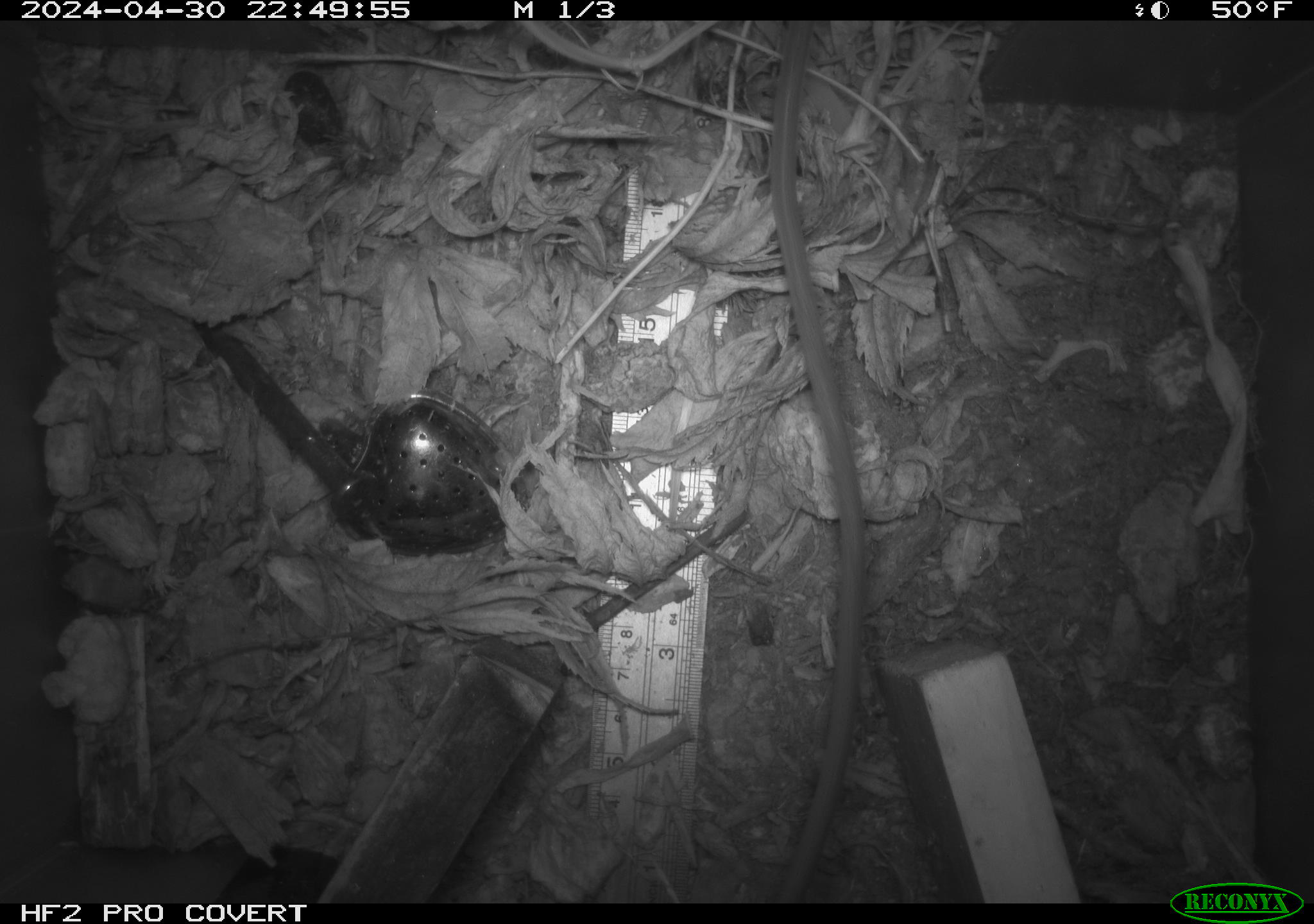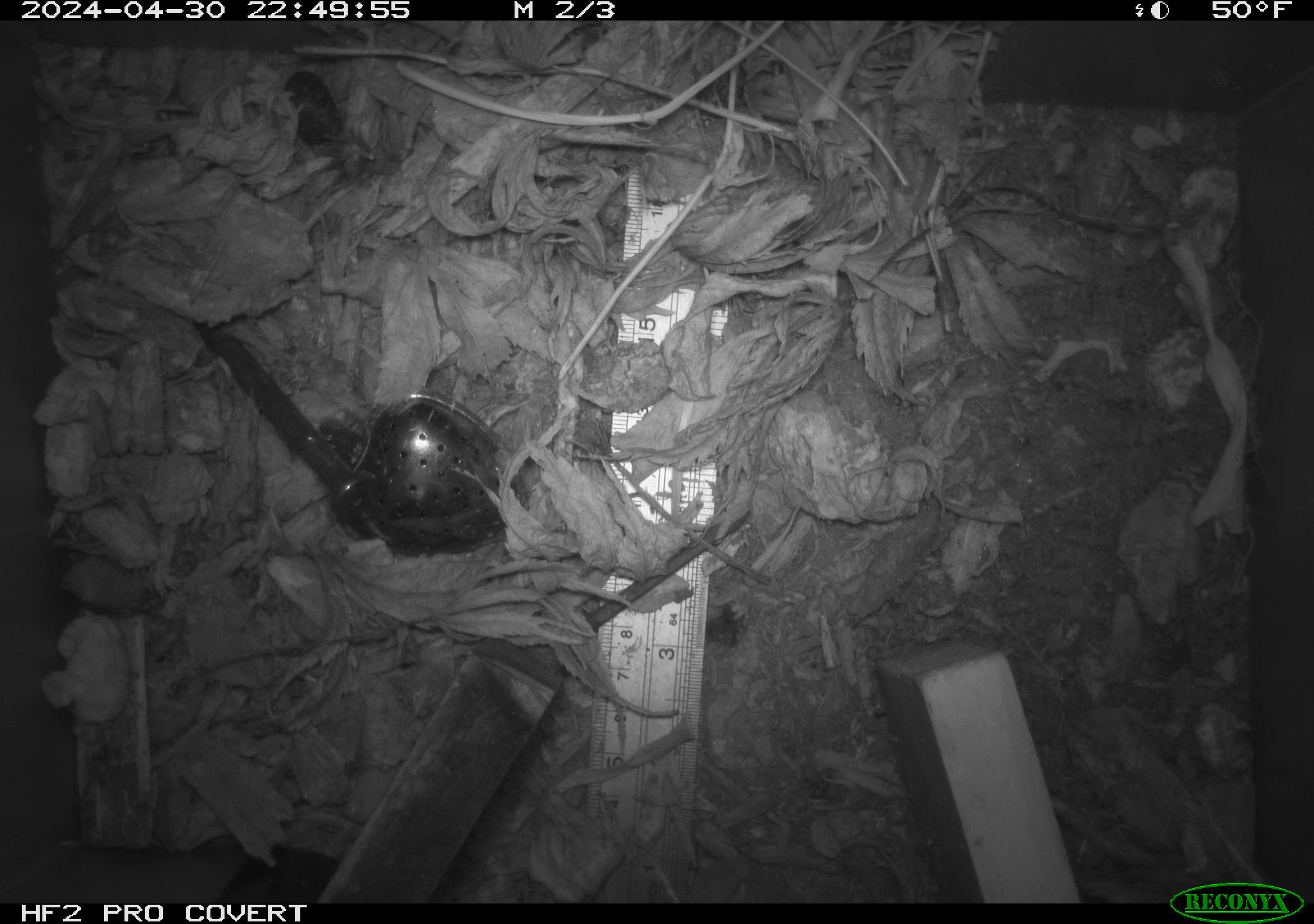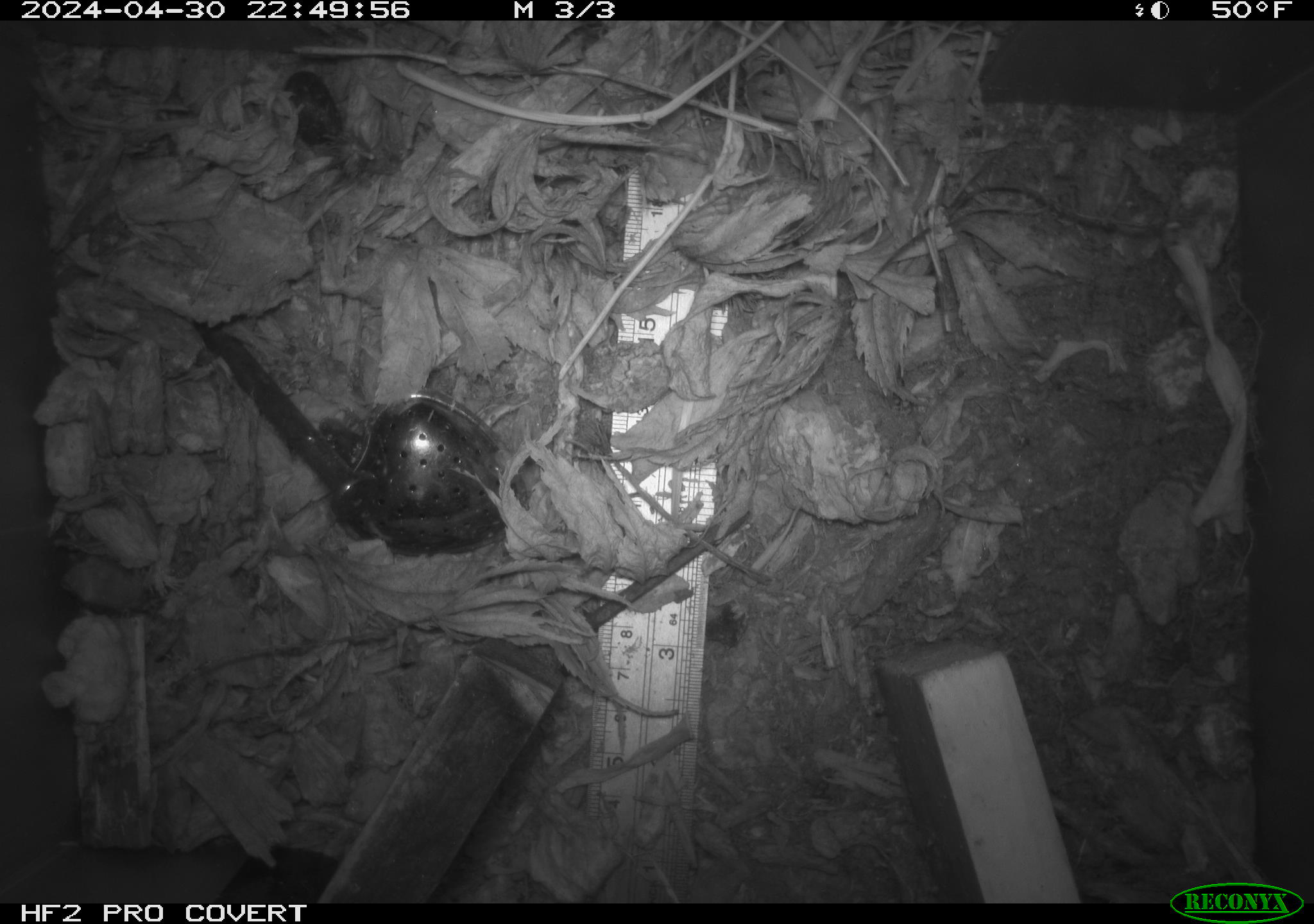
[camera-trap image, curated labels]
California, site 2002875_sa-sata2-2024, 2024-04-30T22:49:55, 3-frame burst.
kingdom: Animalia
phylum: Chordata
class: Mammalia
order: Rodentia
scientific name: Rodentia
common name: rodent